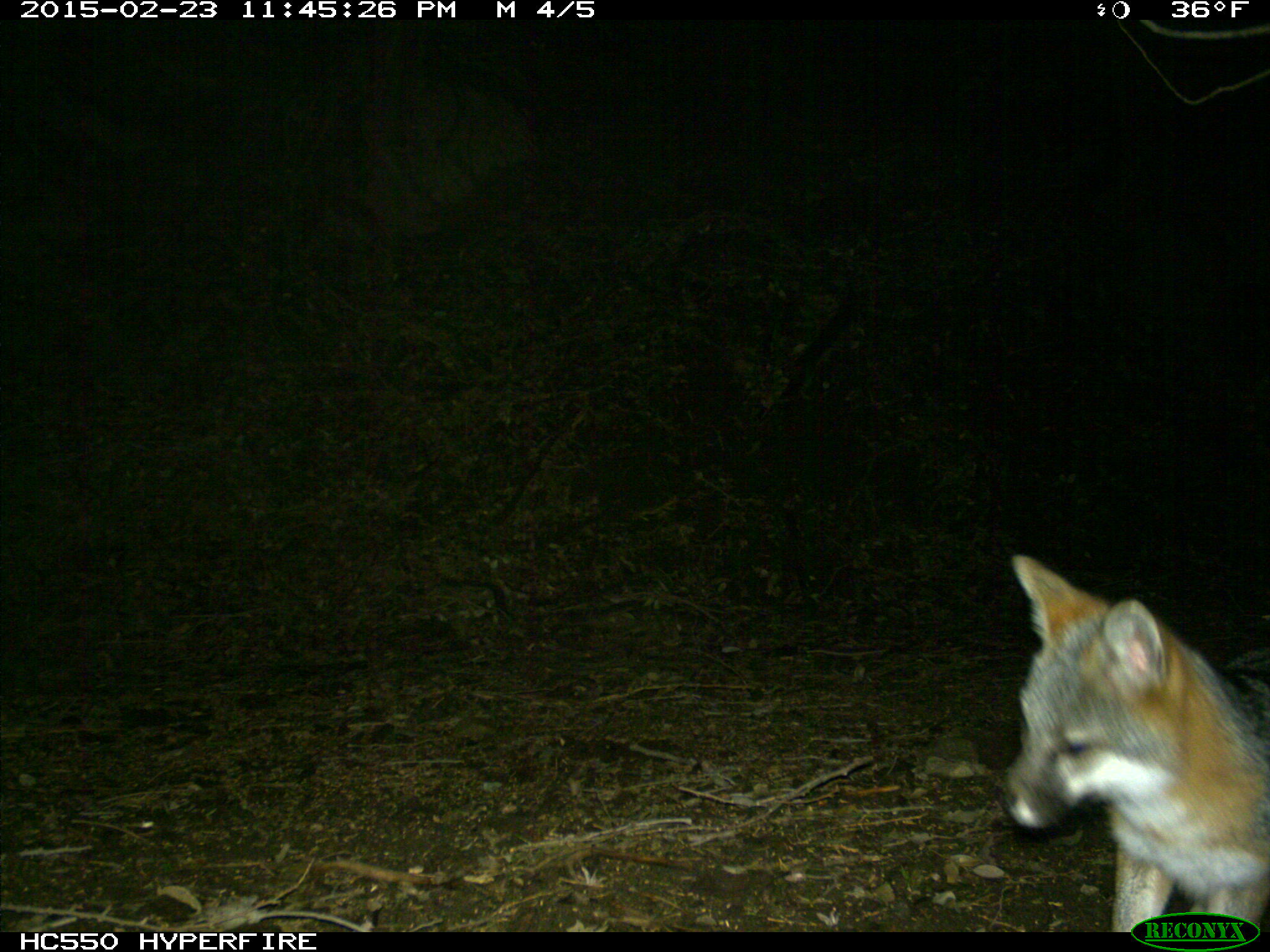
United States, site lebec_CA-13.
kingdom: Animalia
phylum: Chordata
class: Mammalia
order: Carnivora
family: Canidae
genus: Urocyon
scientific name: Urocyon cinereoargenteus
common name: gray fox